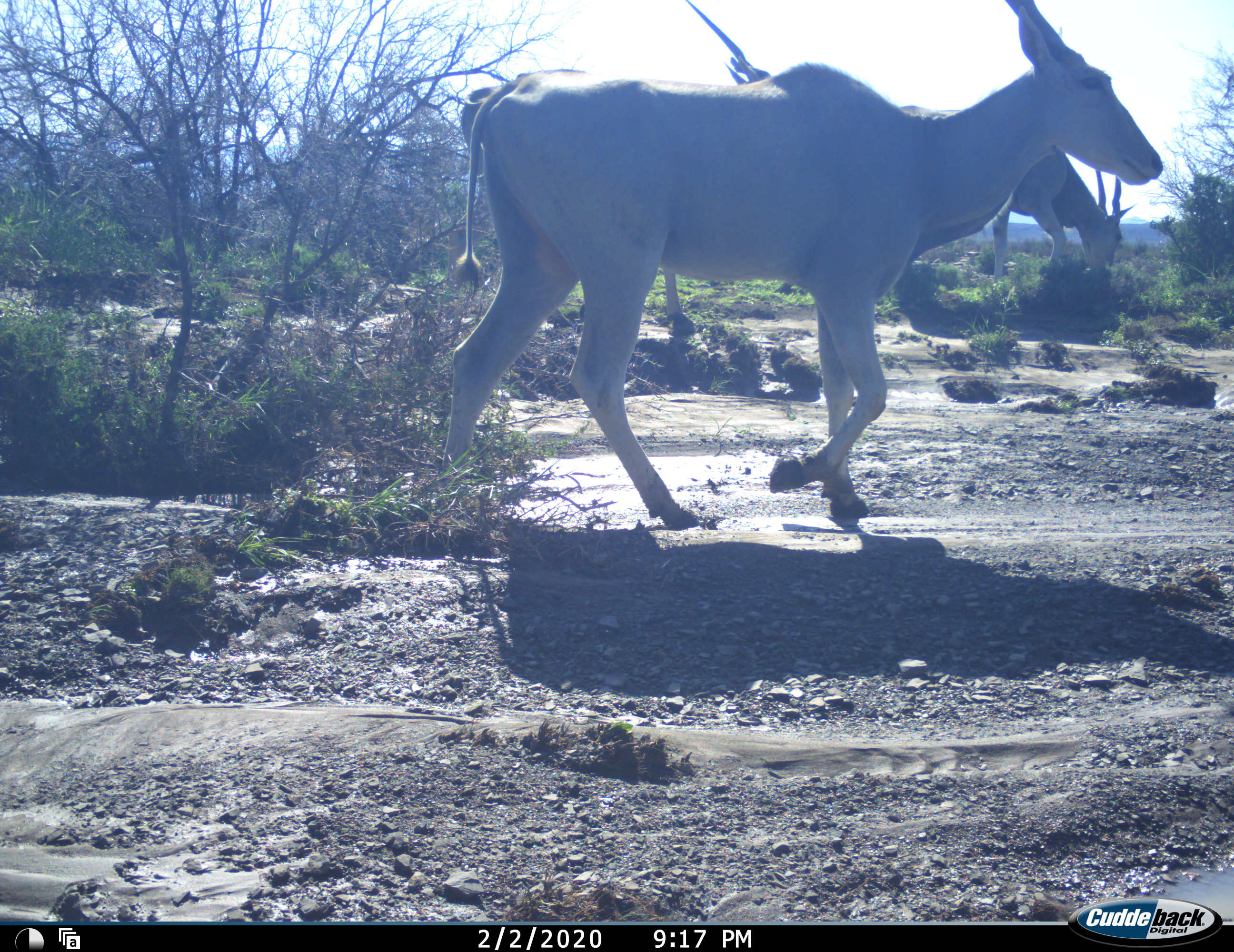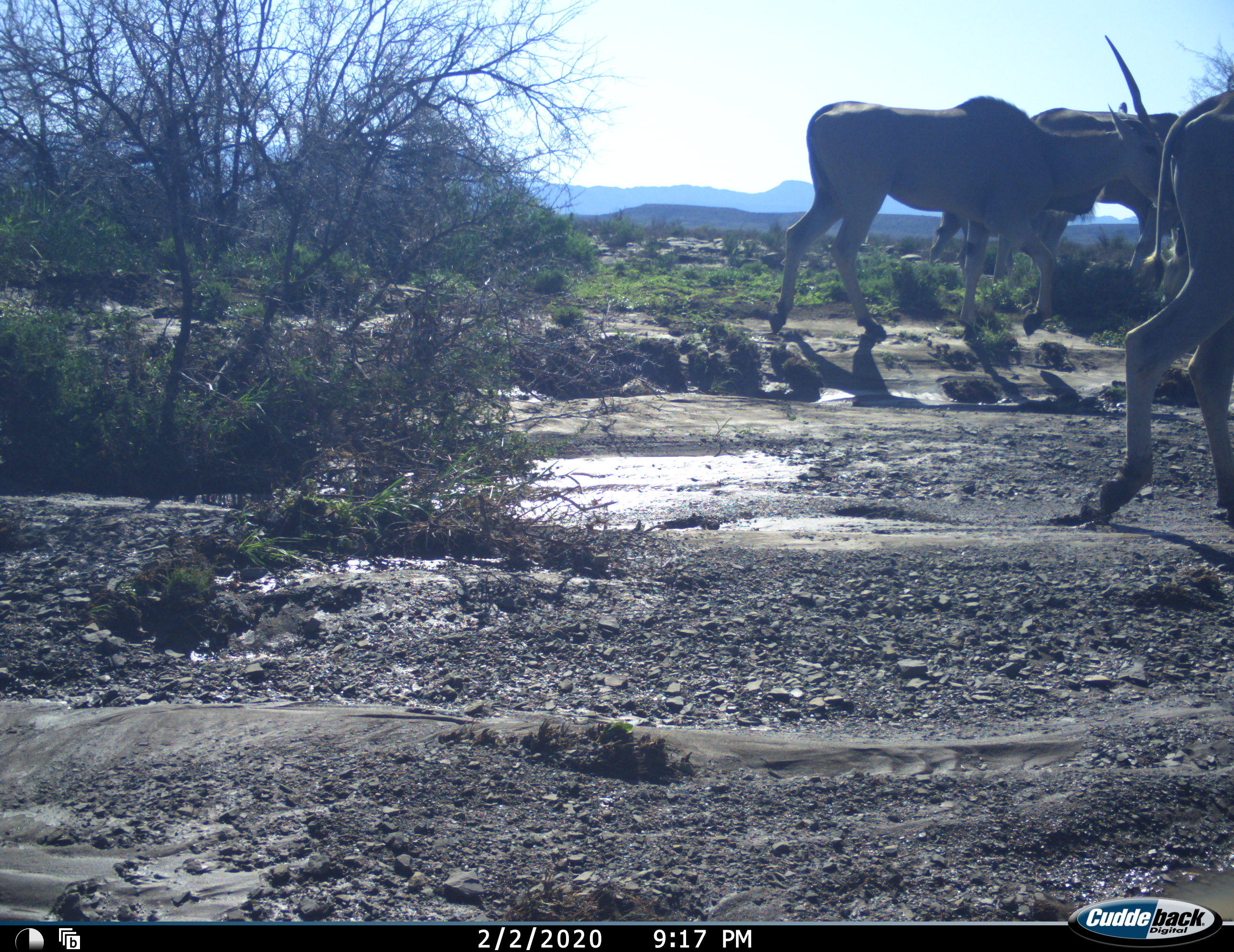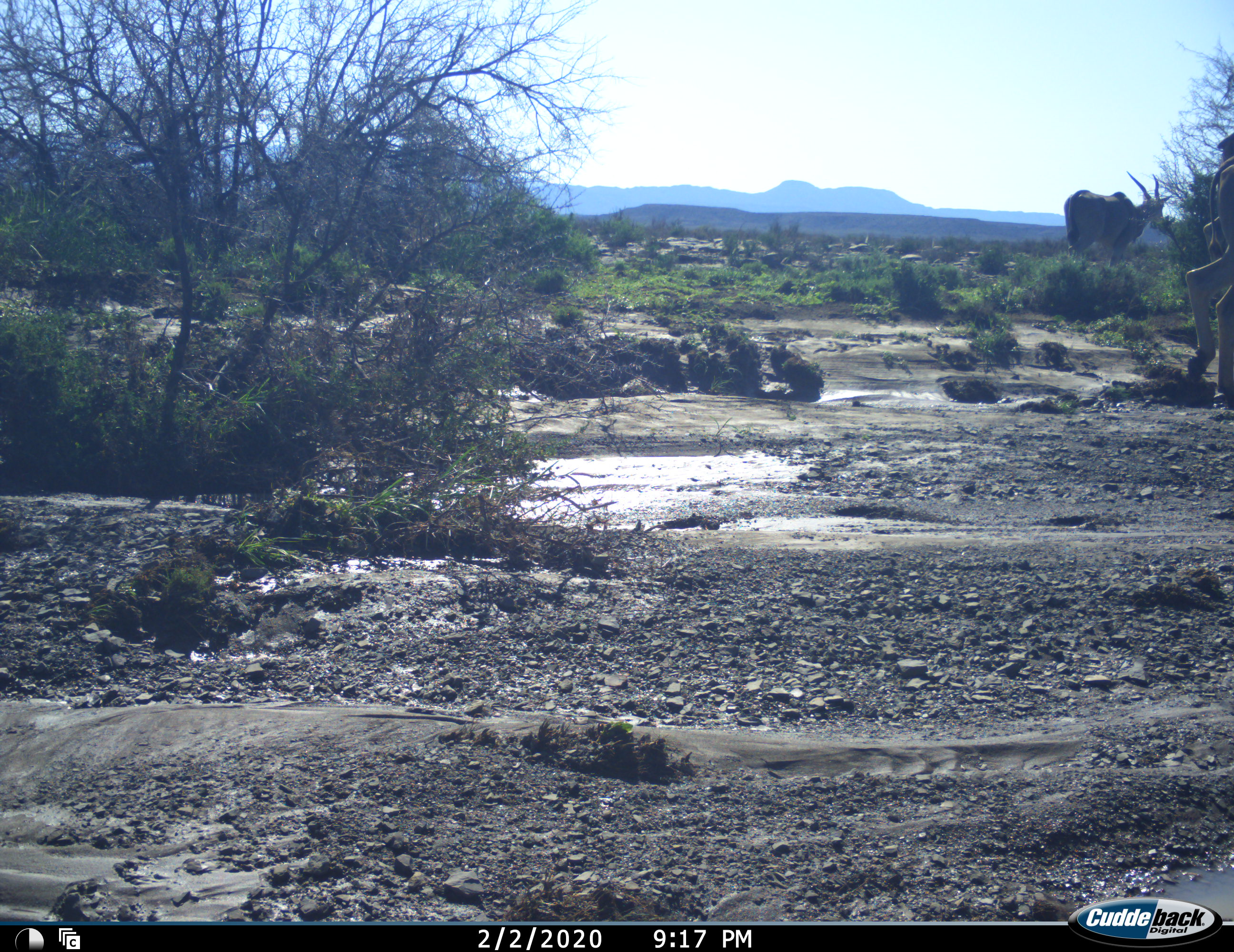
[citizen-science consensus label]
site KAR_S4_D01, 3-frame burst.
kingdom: Animalia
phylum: Chordata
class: Mammalia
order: Artiodactyla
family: Bovidae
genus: Tragelaphus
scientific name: Tragelaphus oryx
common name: eland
Eland (Tragelaphus oryx), count 3. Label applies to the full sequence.